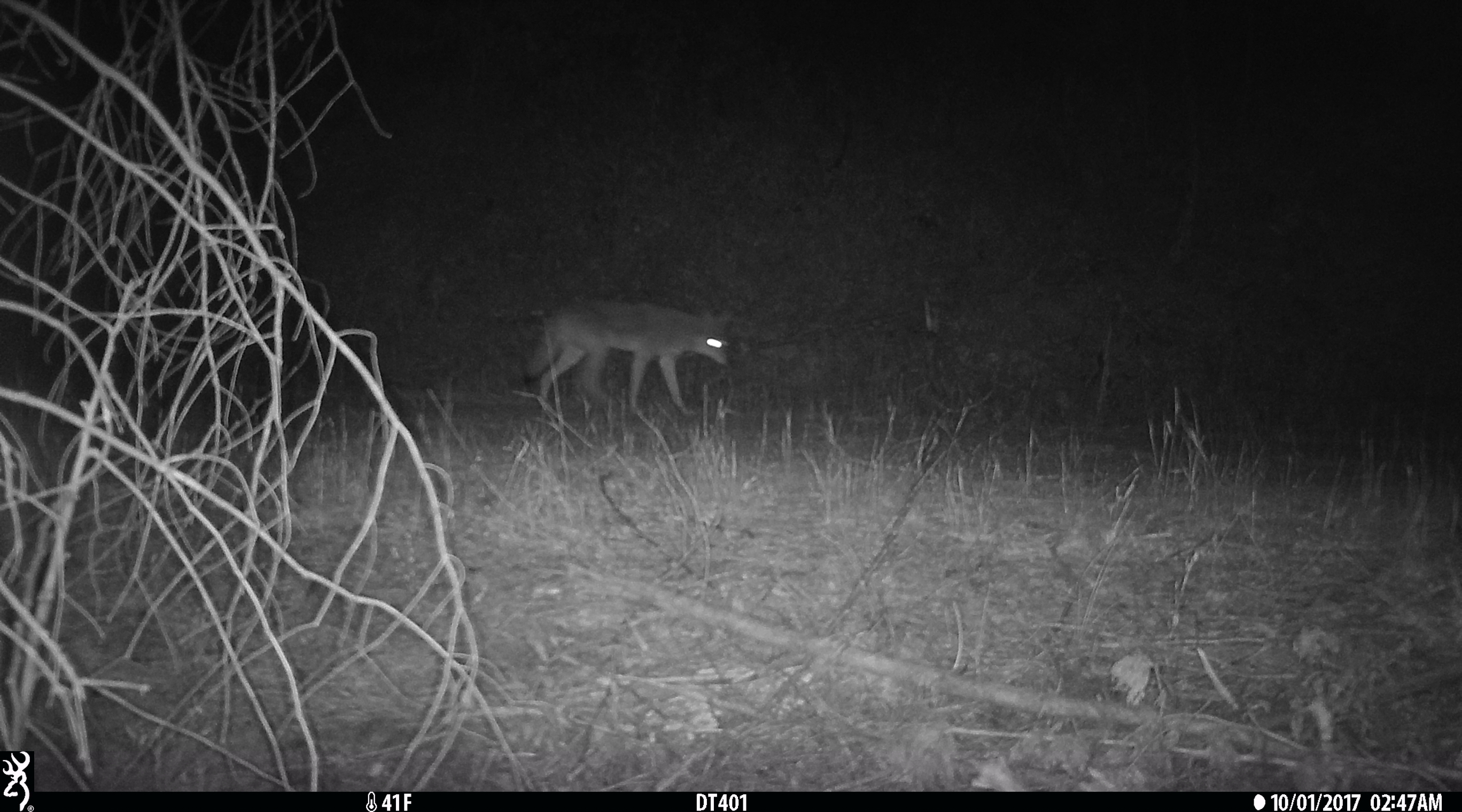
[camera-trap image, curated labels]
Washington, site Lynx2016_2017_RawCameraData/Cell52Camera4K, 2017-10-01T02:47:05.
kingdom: Animalia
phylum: Chordata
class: Mammalia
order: Carnivora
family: Canidae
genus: Canis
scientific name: Canis latrans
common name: coyote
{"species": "Canis latrans (coyote)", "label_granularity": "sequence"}